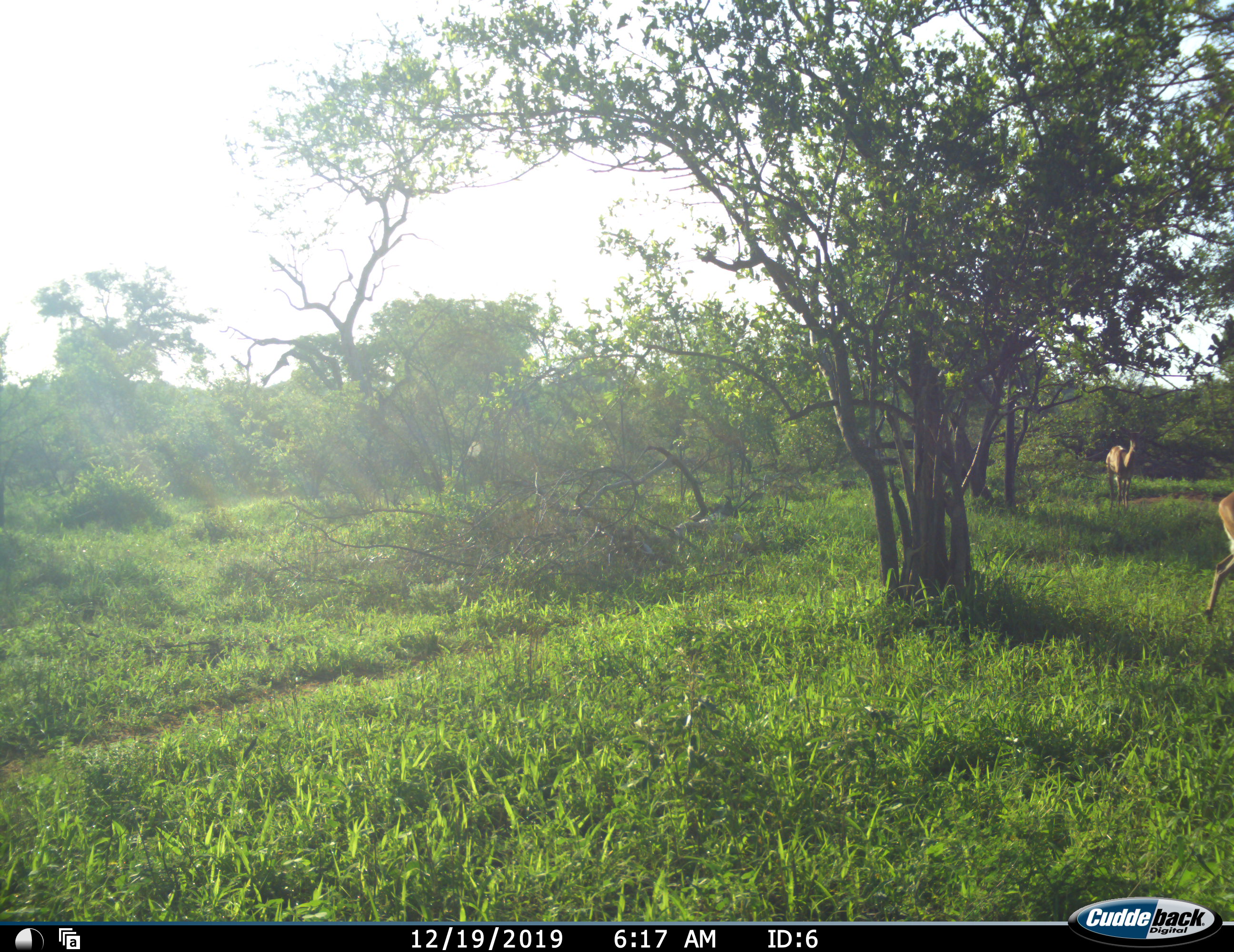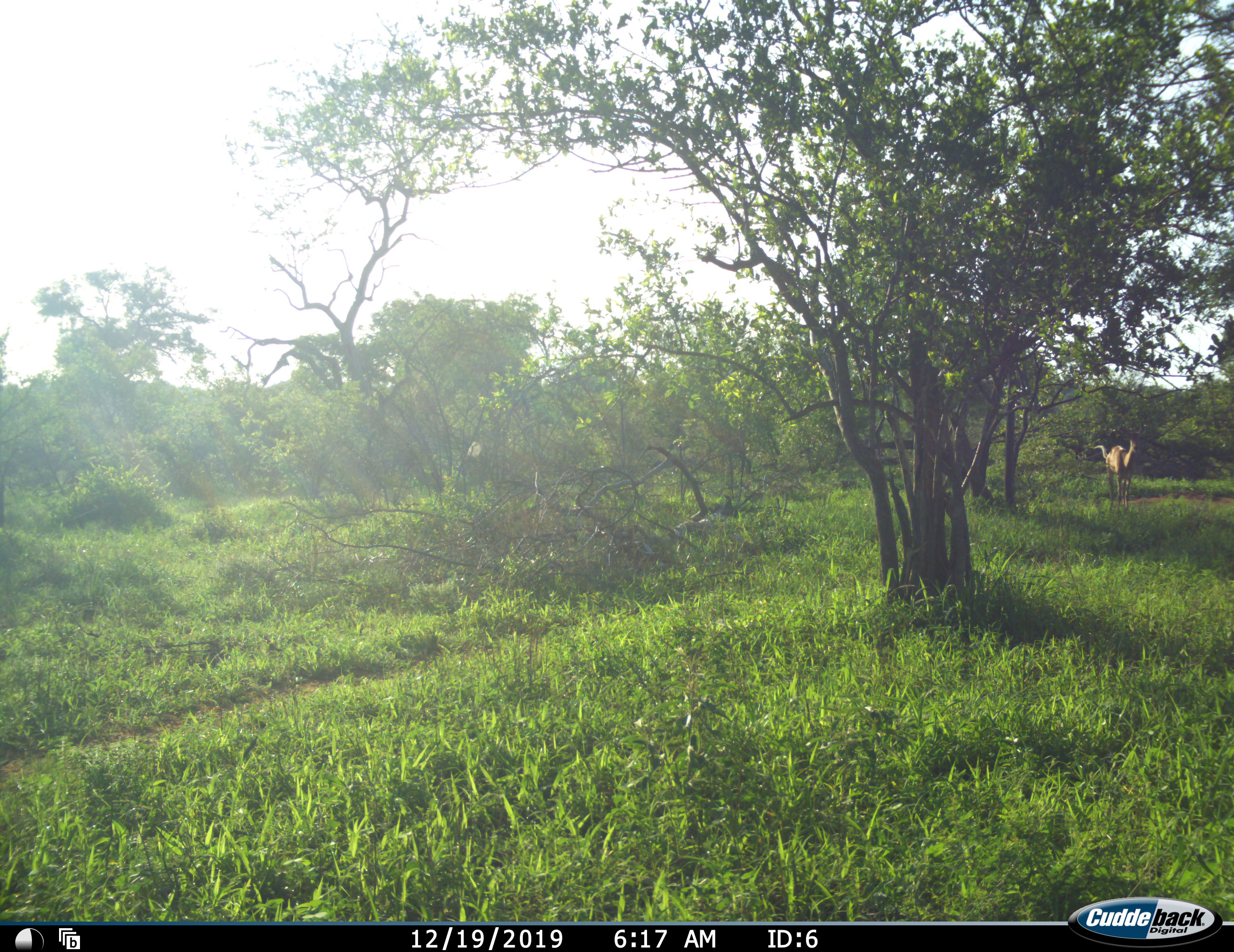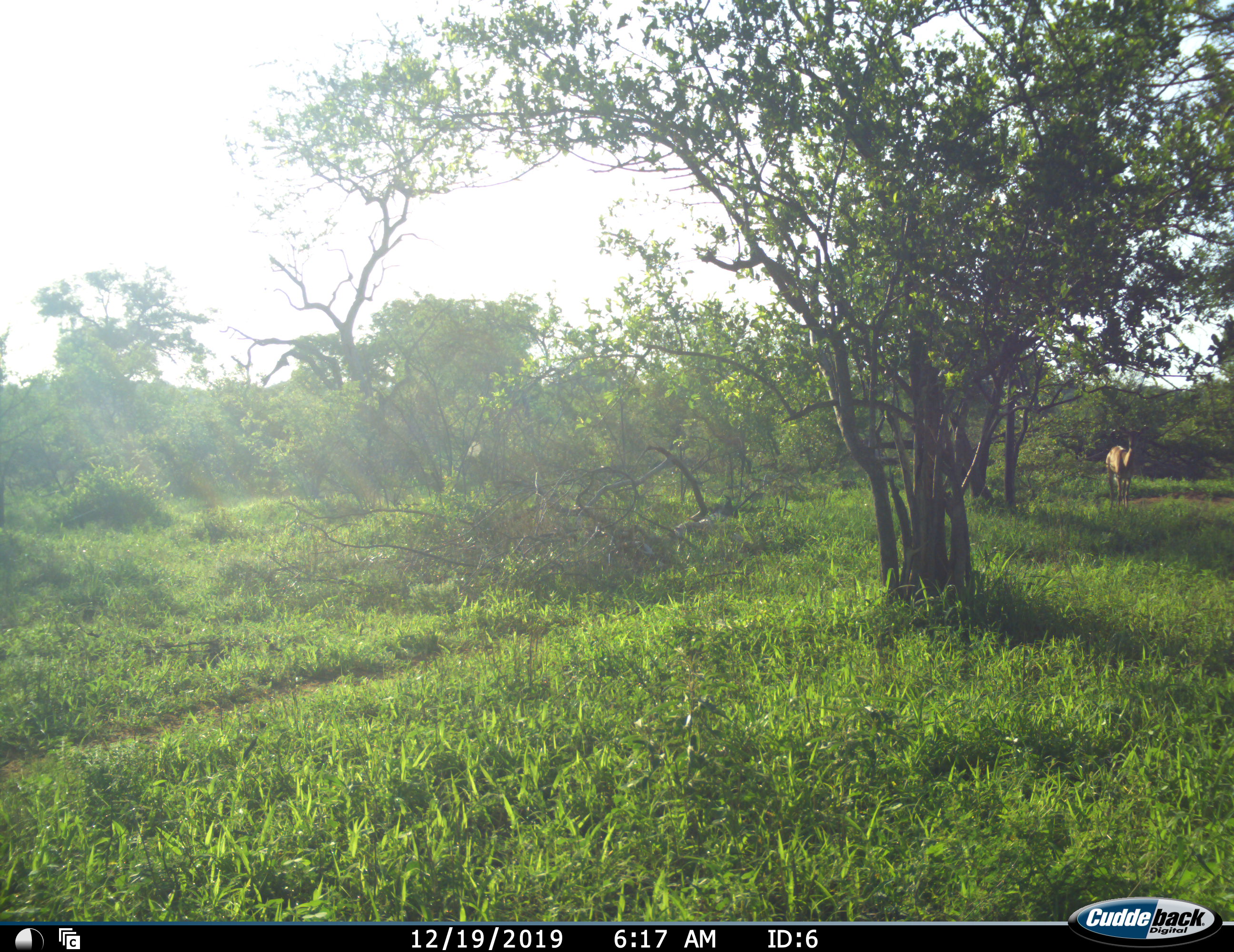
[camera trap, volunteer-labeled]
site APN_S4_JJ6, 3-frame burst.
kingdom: Animalia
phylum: Chordata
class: Mammalia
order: Artiodactyla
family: Bovidae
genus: Aepyceros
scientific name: Aepyceros melampus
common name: impala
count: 2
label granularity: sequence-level